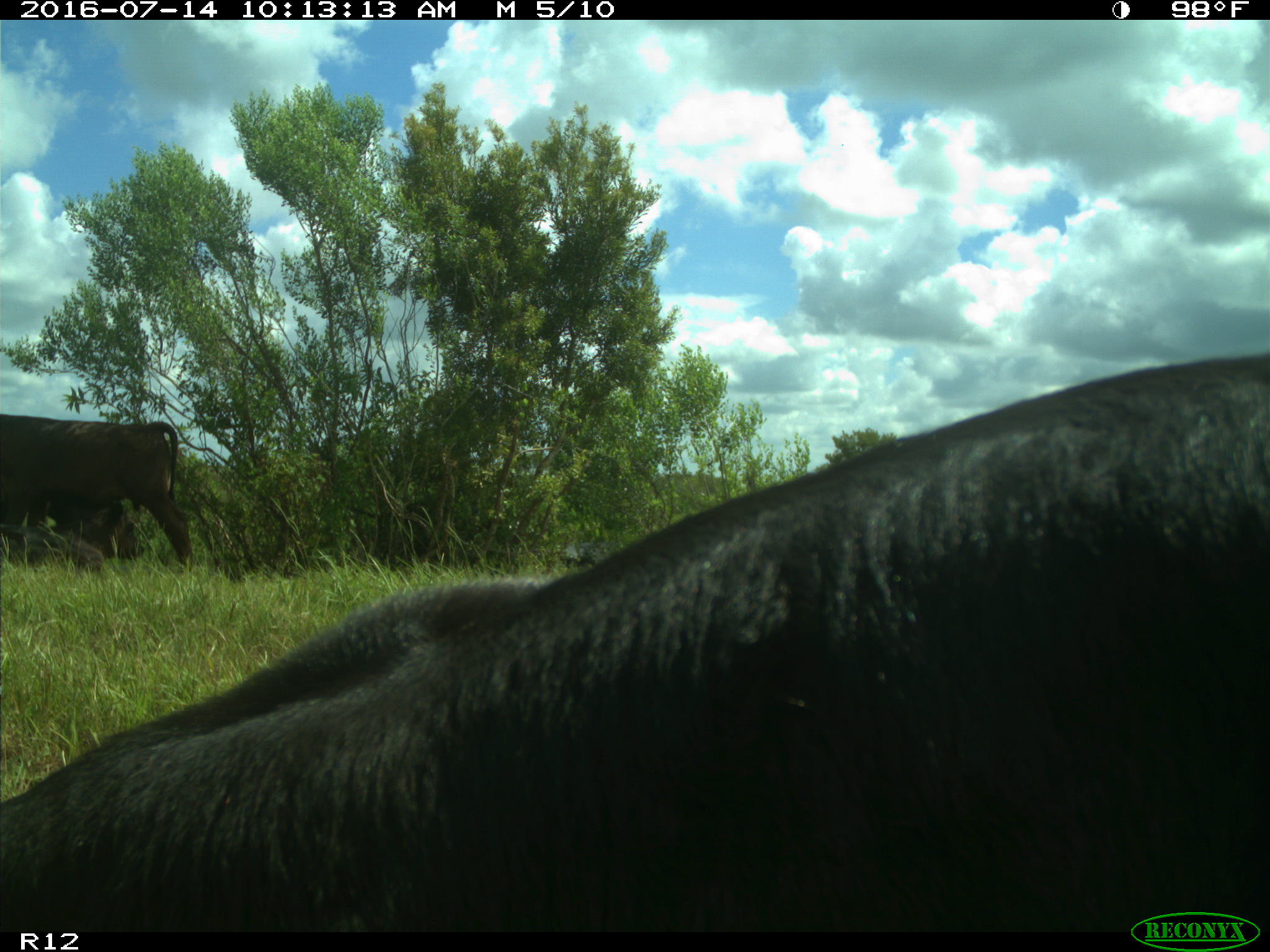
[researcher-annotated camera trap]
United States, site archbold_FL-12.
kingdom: Animalia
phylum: Chordata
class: Mammalia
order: Artiodactyla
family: Bovidae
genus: Bos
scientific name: Bos taurus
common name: domestic cow